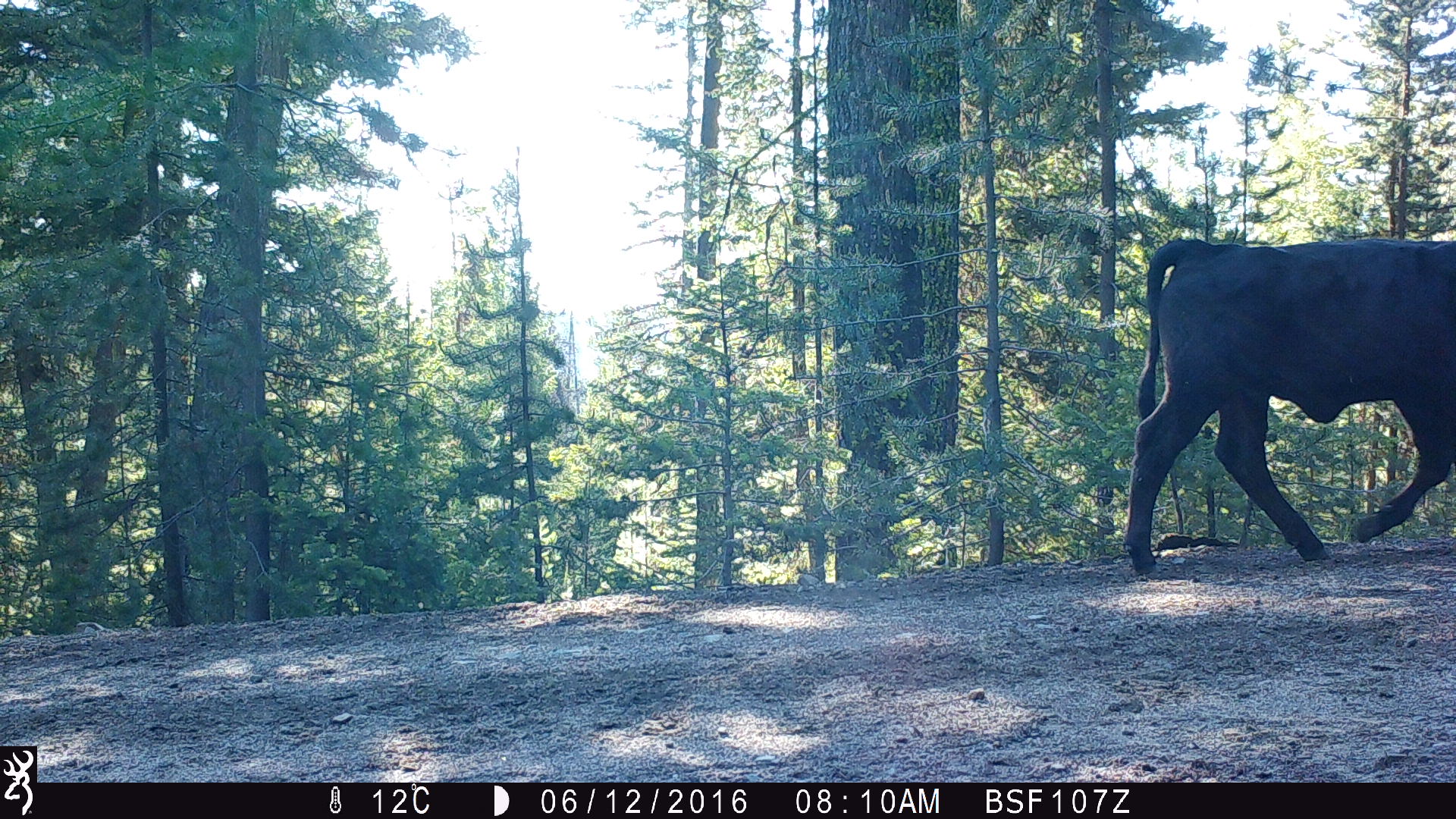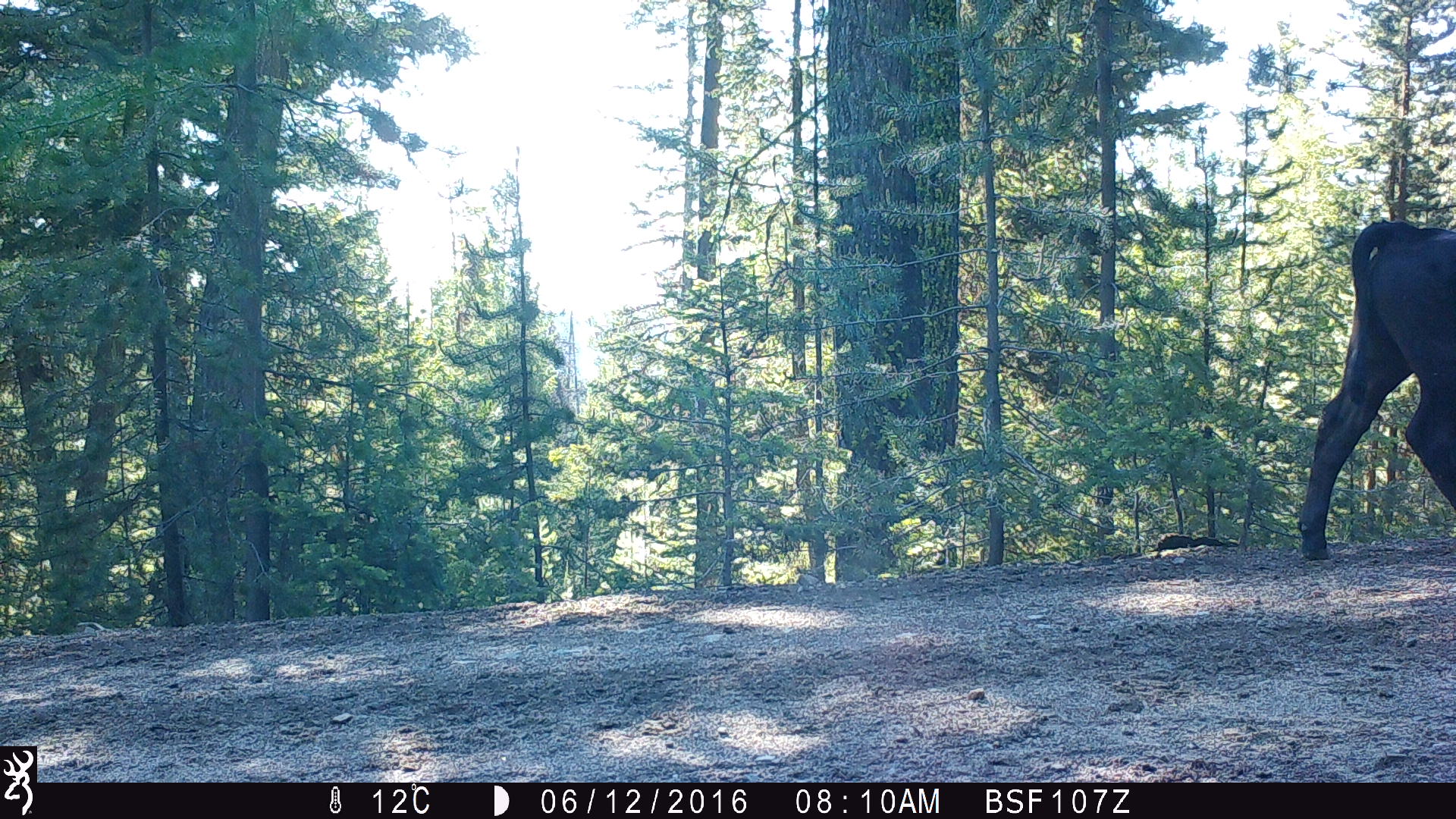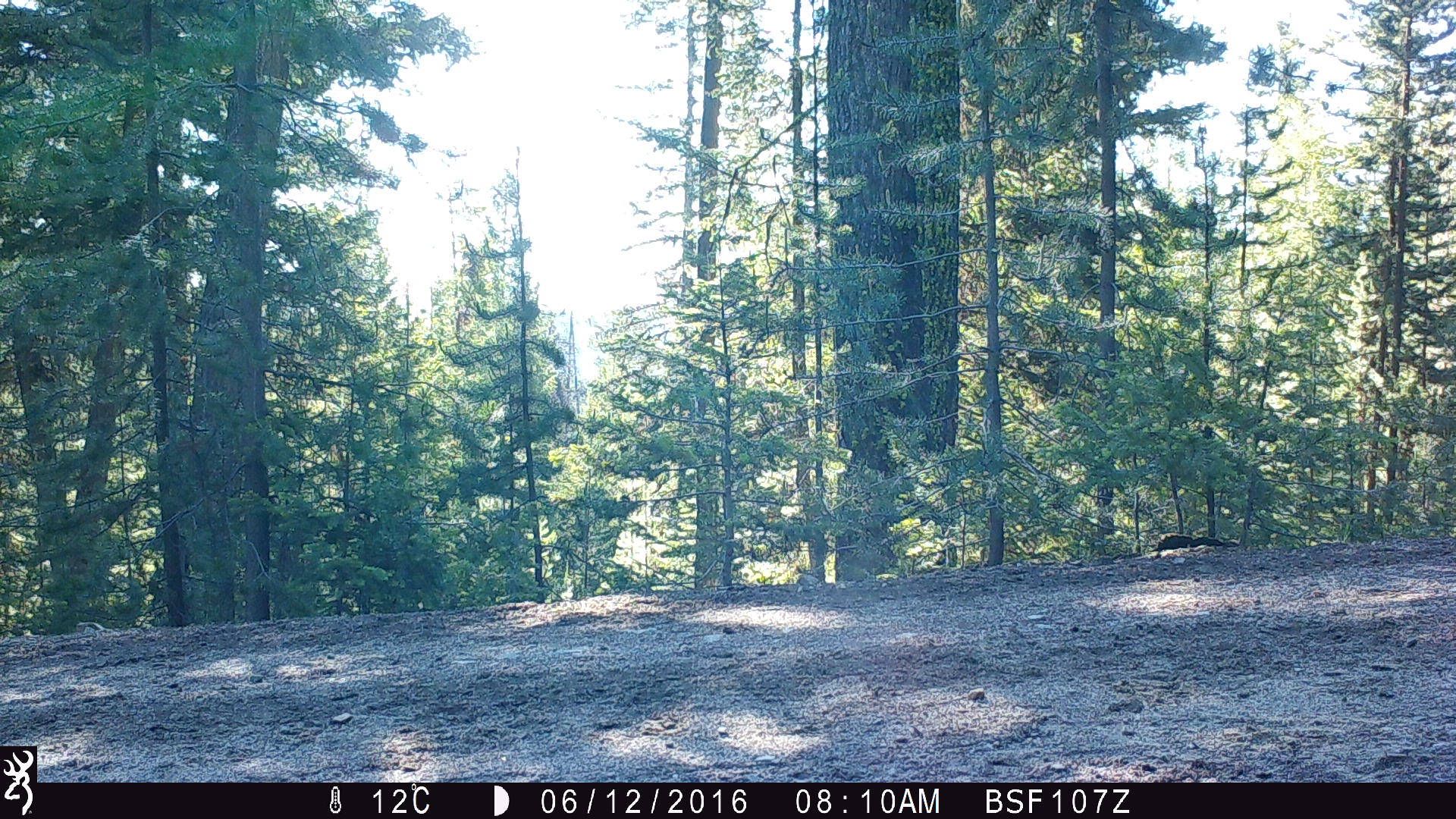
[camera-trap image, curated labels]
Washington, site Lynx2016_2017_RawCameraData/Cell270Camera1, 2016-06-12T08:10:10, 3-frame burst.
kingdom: Animalia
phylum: Chordata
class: Mammalia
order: Artiodactyla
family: Bovidae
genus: Bos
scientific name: Bos taurus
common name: domestic cattle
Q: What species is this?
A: Domestic cattle (Bos taurus).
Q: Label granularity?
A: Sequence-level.